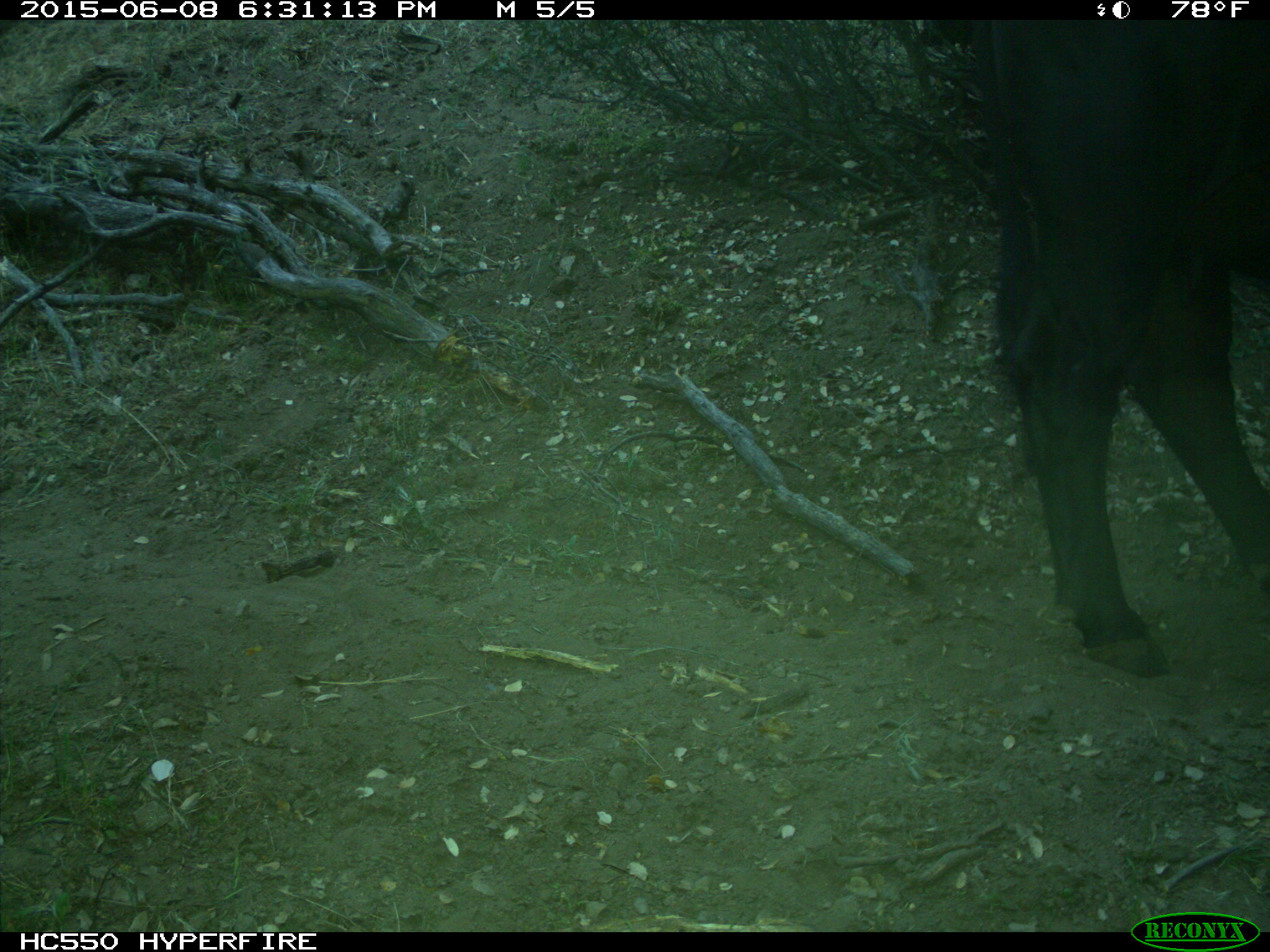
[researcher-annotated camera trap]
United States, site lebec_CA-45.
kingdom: Animalia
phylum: Chordata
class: Mammalia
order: Artiodactyla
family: Bovidae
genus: Bos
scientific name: Bos taurus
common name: domestic cow